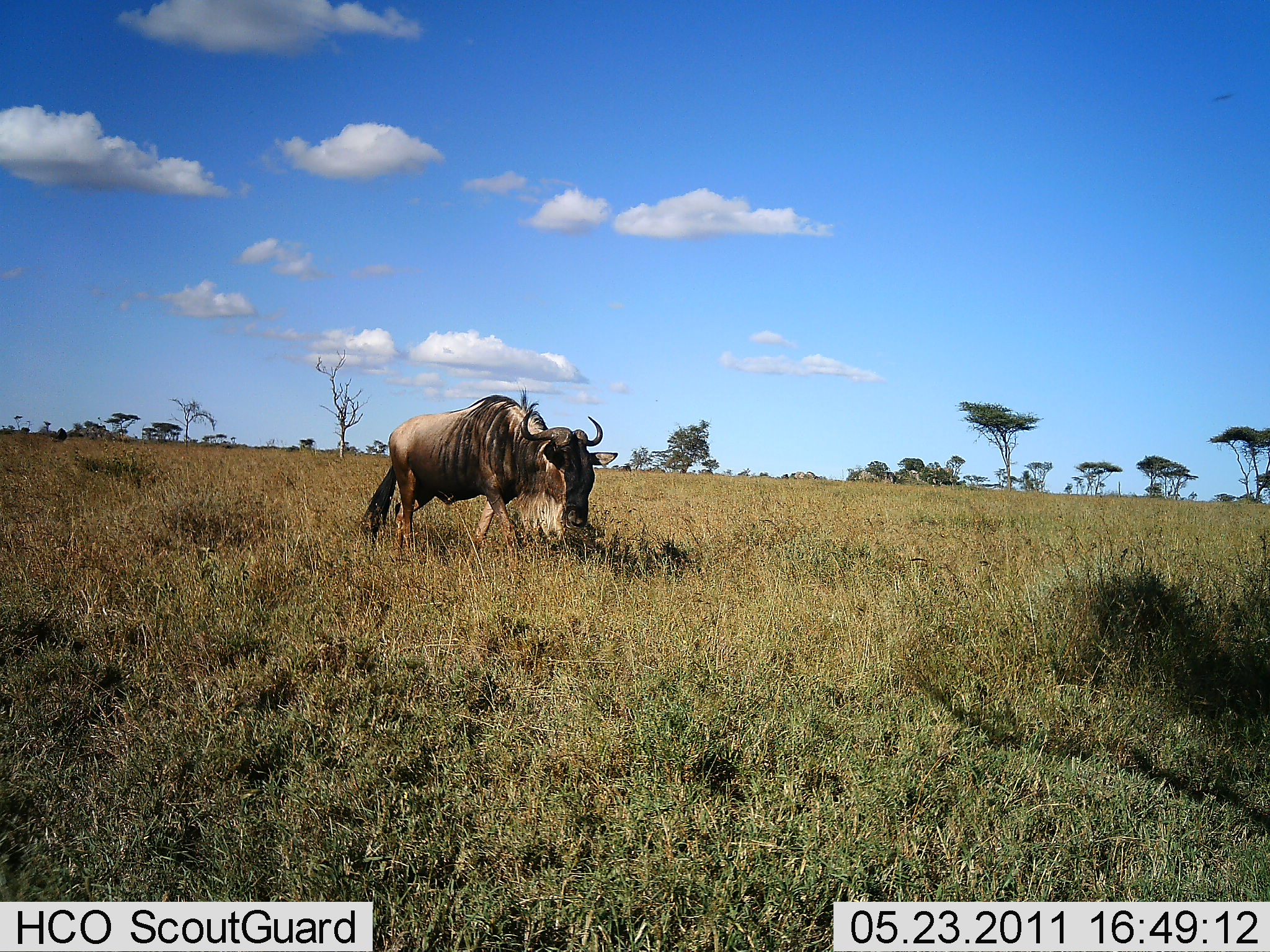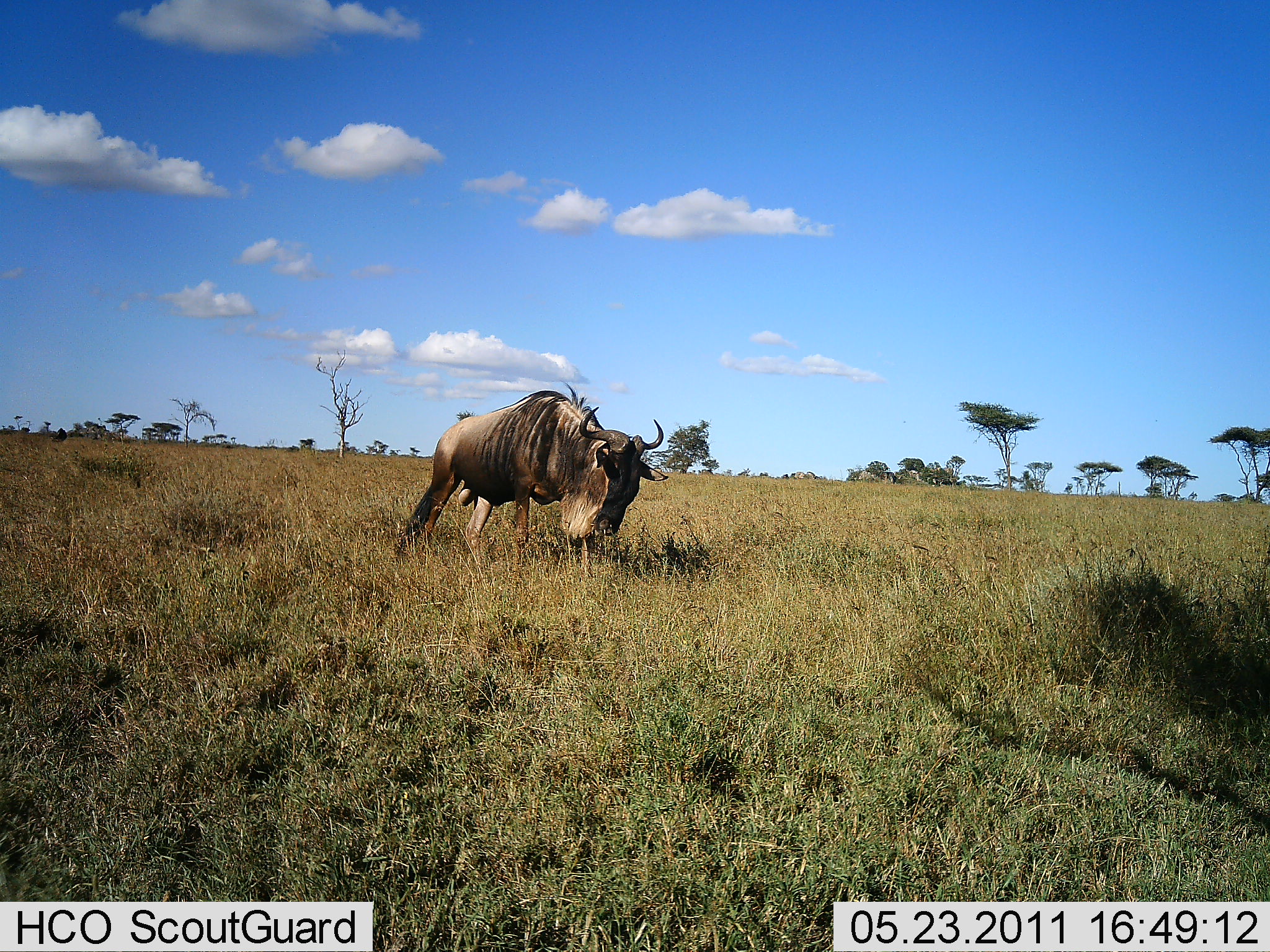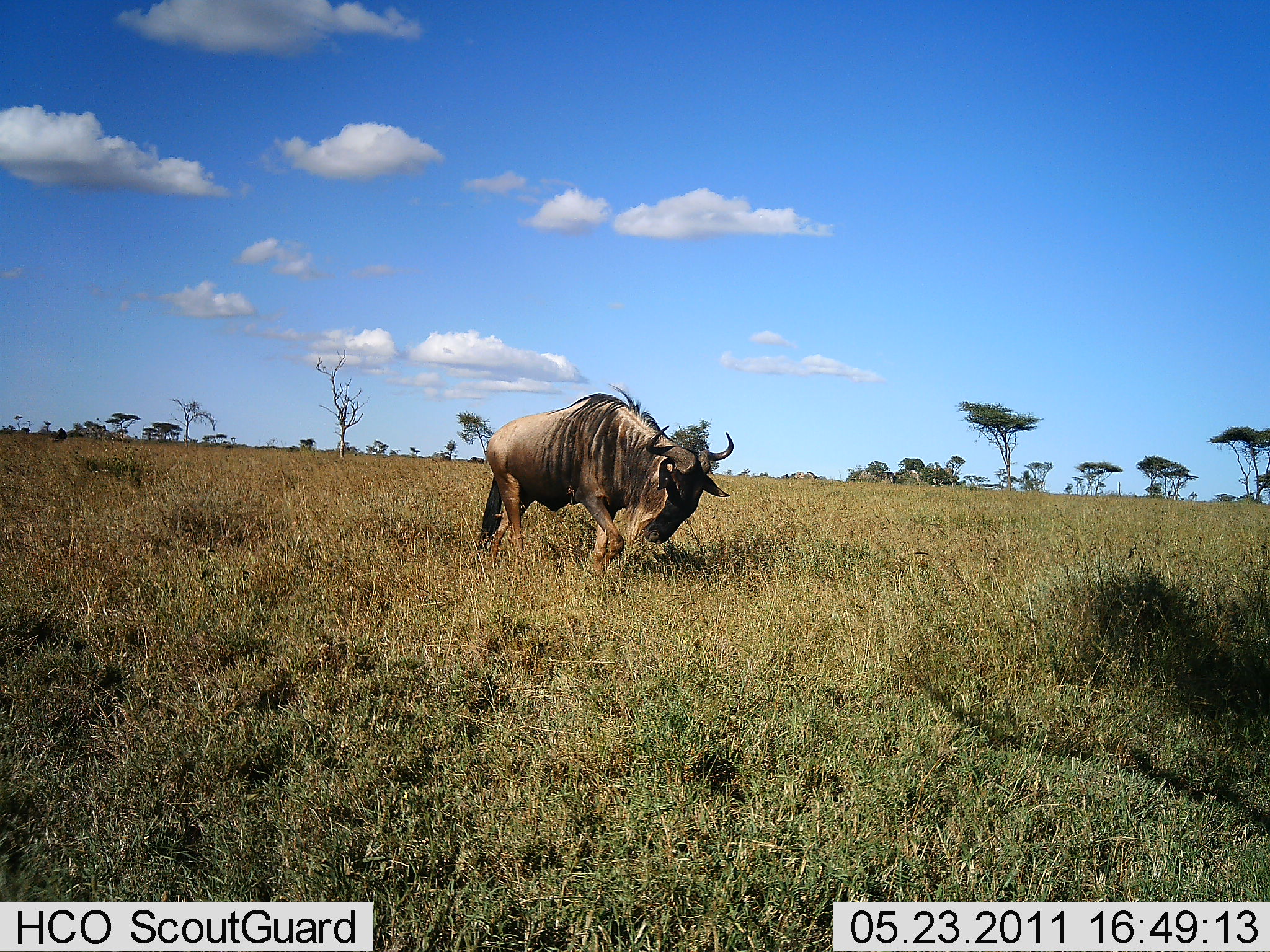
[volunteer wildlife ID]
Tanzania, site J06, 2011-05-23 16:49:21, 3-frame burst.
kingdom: Animalia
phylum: Chordata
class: Mammalia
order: Artiodactyla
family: Bovidae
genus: Connochaetes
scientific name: Connochaetes taurinus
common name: blue wildebeest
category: wildebeest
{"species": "wildebeest (blue wildebeest) (Connochaetes taurinus)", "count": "1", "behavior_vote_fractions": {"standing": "0%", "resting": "0%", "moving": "92%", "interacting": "0%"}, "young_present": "0%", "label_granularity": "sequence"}